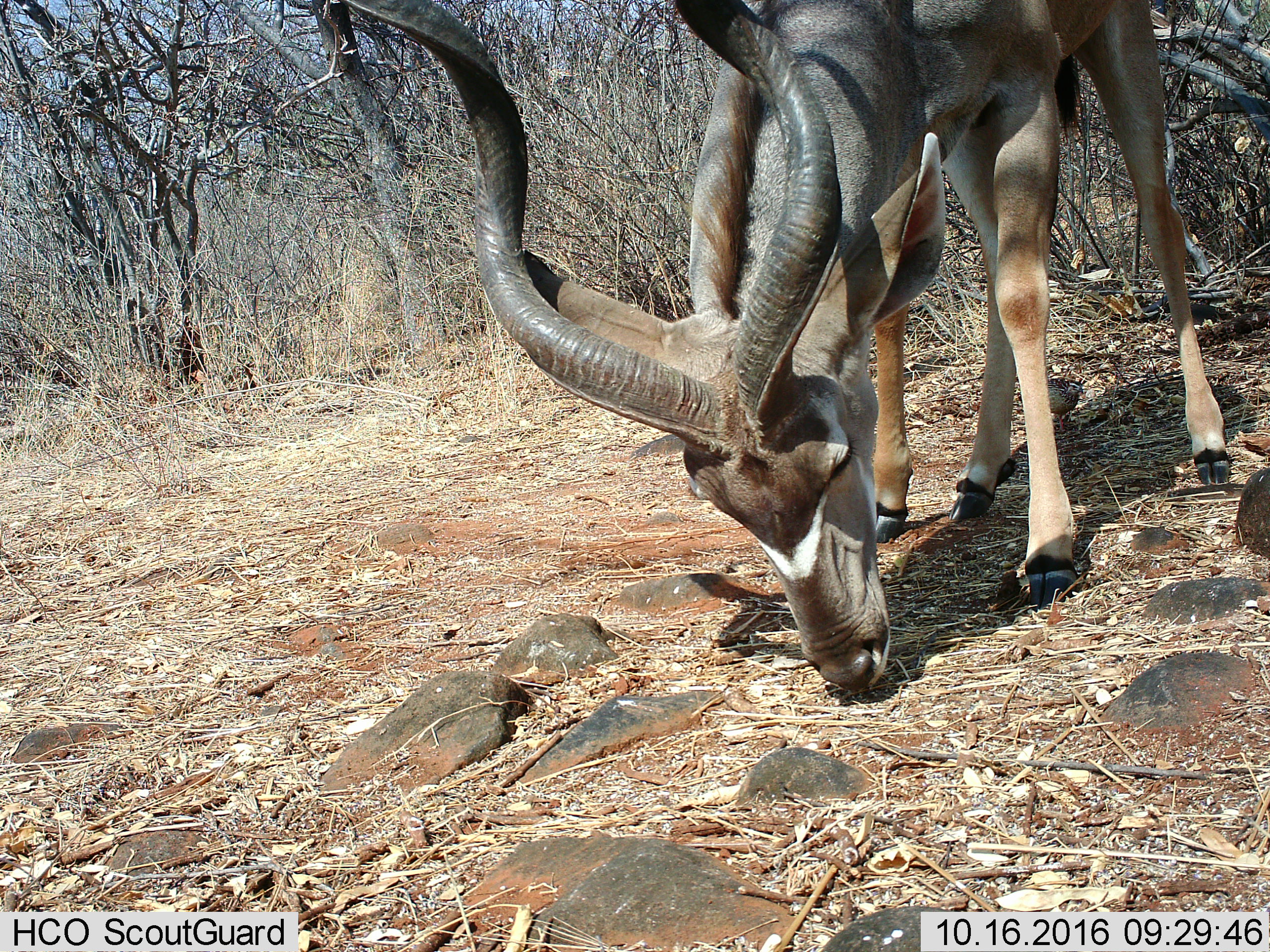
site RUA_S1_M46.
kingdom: Animalia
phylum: Chordata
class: Mammalia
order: Artiodactyla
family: Bovidae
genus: Tragelaphus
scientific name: Tragelaphus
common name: kudu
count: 1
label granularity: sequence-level